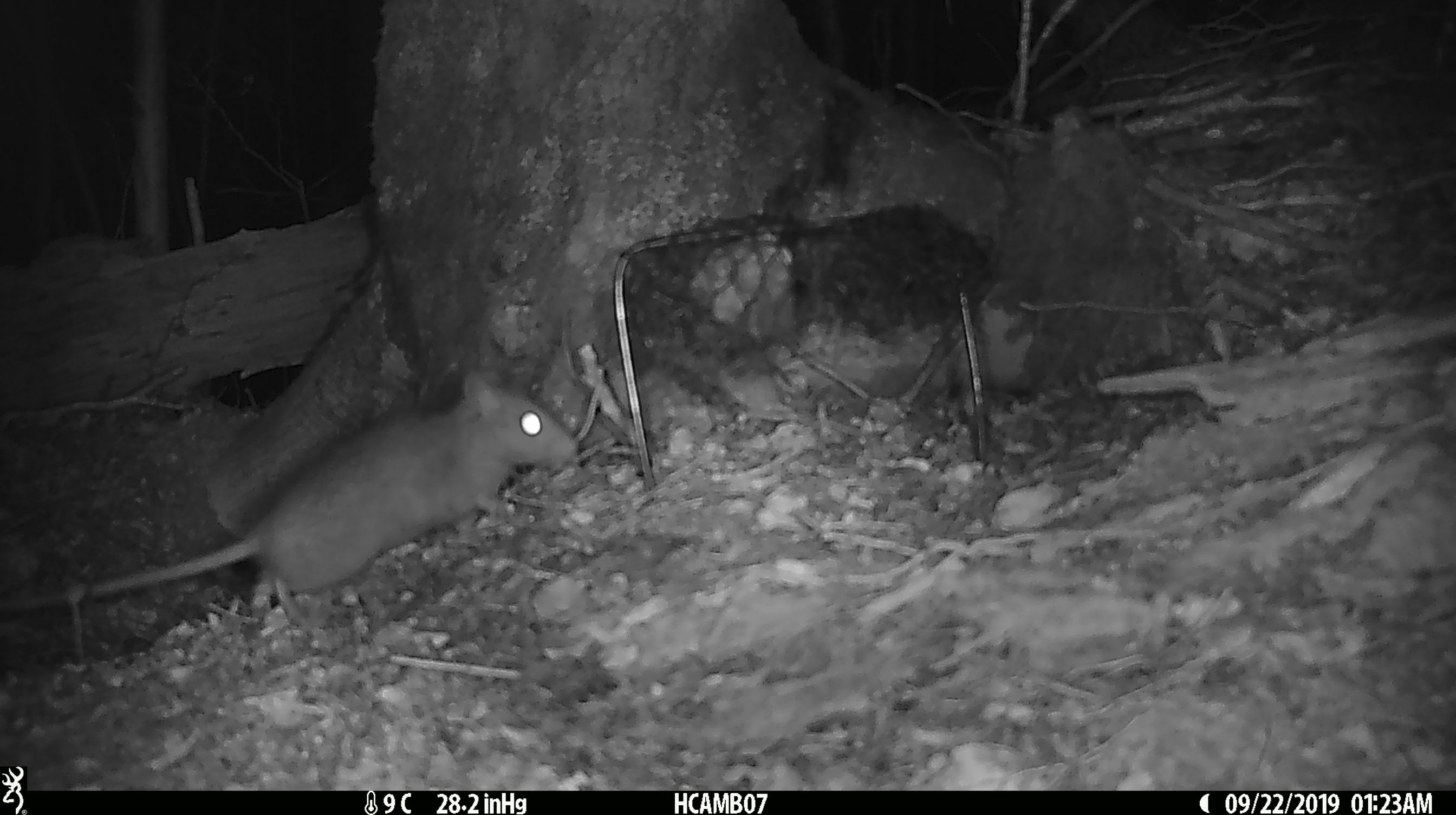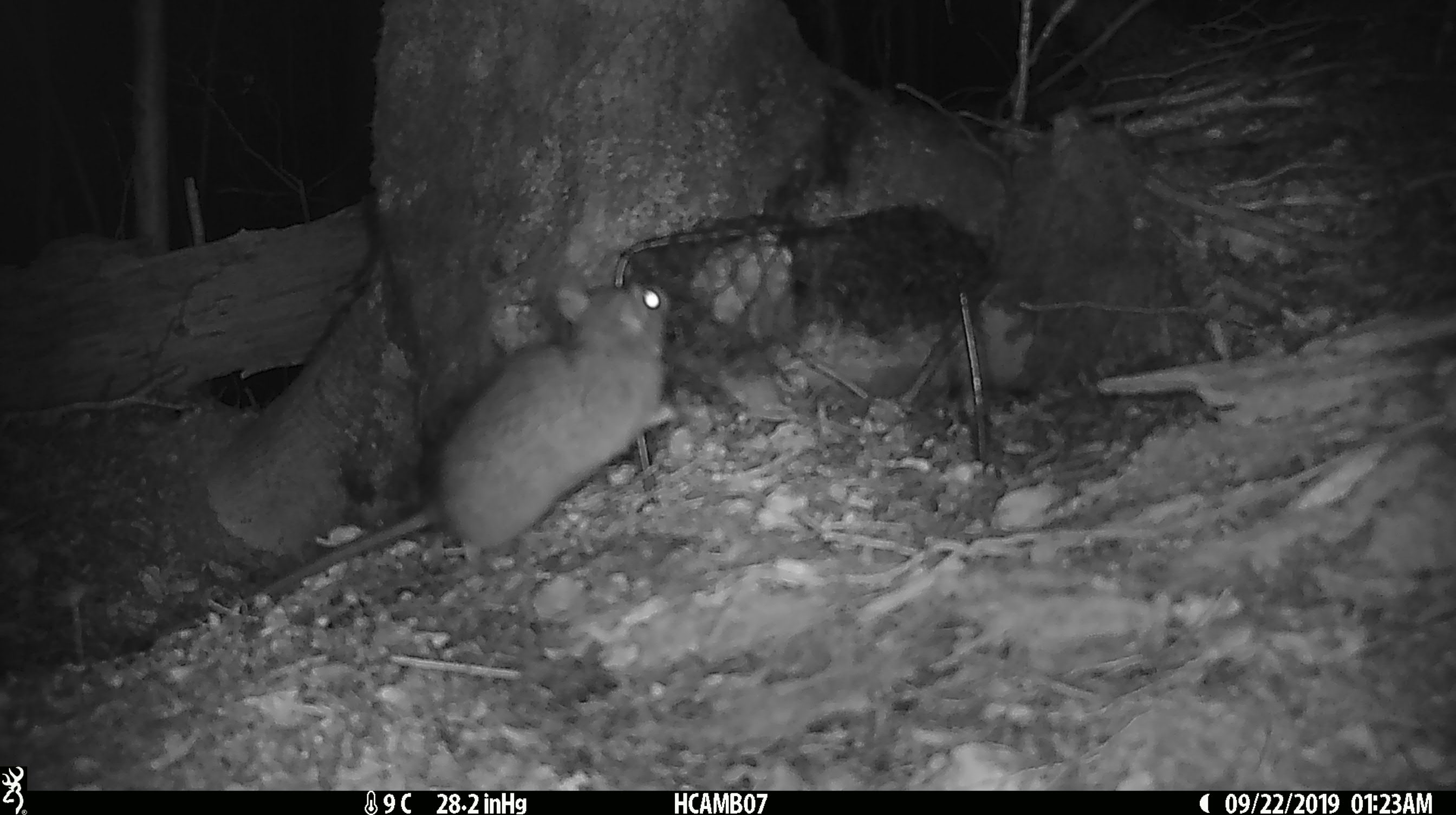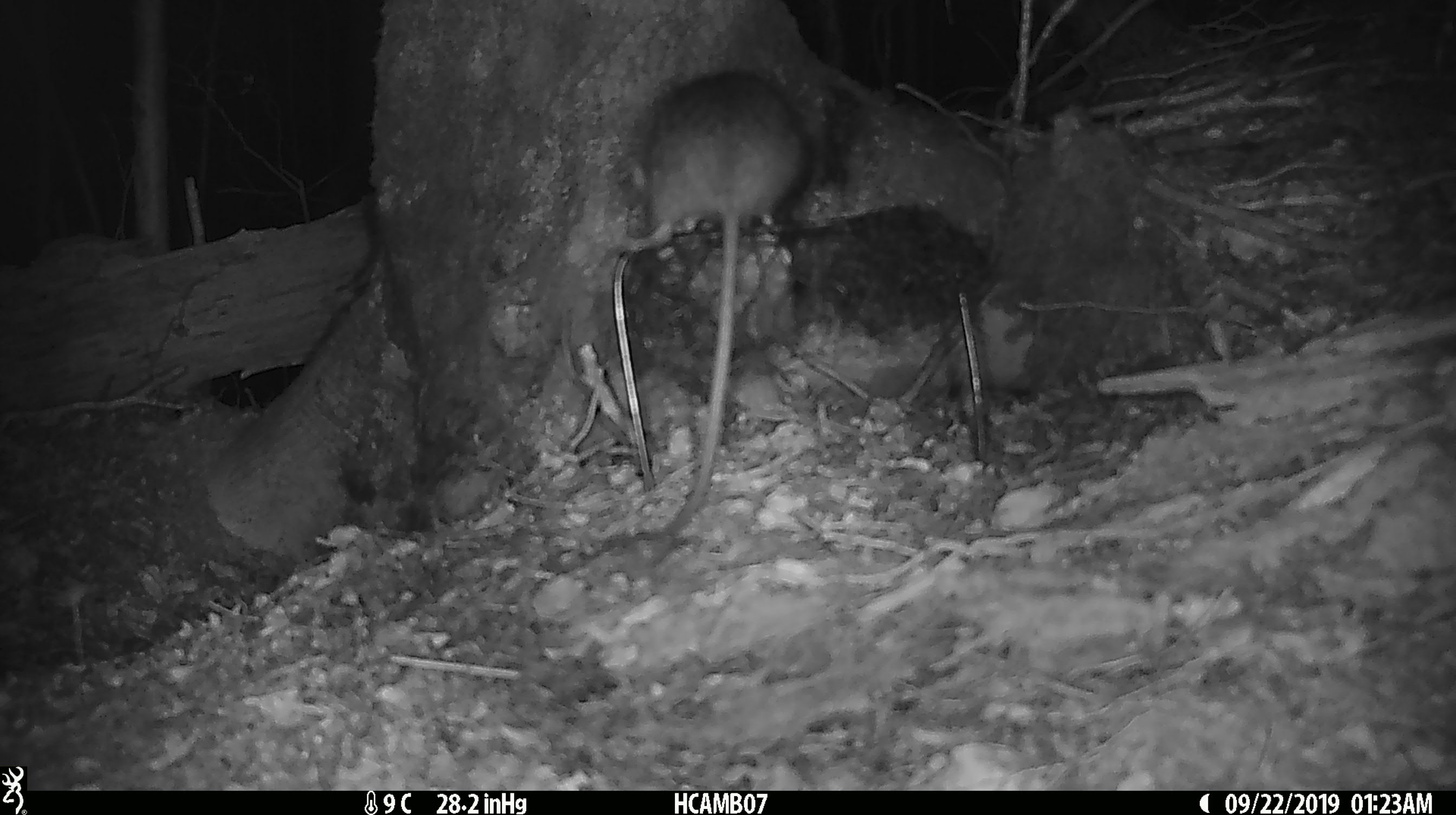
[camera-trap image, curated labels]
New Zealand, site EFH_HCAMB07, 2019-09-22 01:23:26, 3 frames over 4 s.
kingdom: Animalia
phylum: Chordata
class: Mammalia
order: Rodentia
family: Muridae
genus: Rattus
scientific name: Rattus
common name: rat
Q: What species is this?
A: Rat (Rattus).